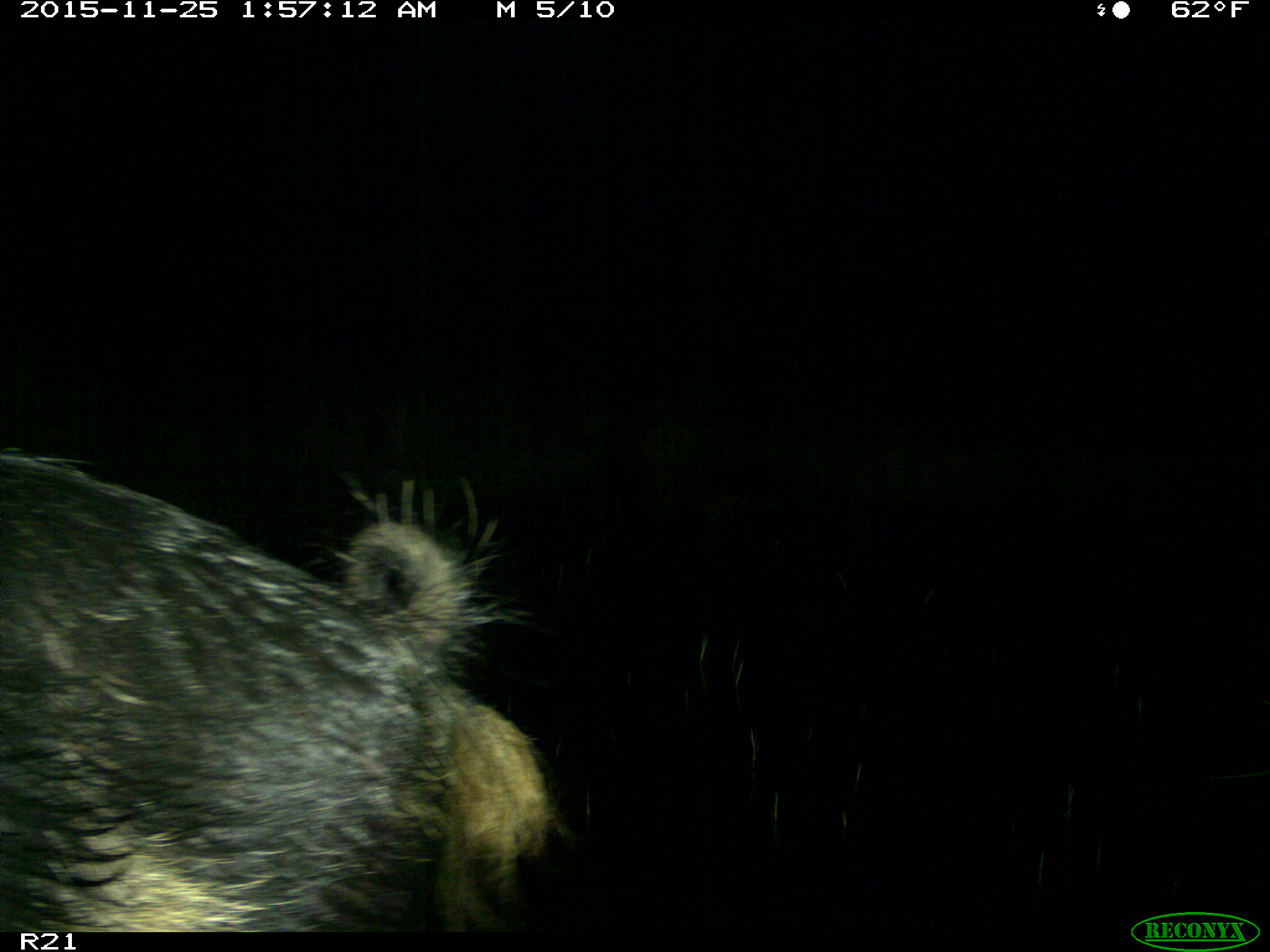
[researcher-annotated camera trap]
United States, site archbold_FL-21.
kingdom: Animalia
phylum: Chordata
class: Mammalia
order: Artiodactyla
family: Suidae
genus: Sus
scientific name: Sus scrofa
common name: wild boar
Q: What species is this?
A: Sus scrofa (wild boar).